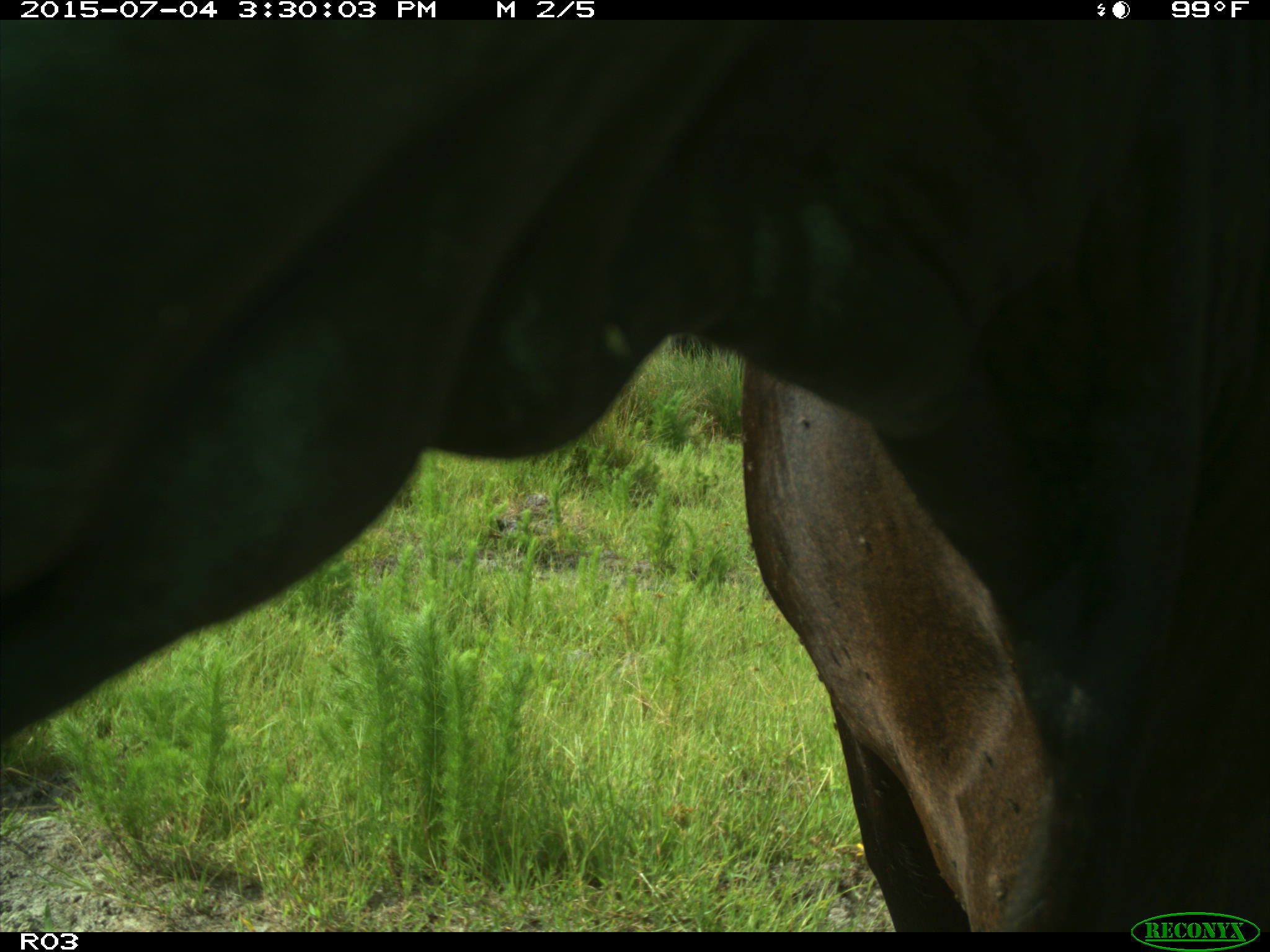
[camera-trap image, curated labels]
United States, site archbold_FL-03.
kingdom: Animalia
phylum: Chordata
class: Mammalia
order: Artiodactyla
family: Bovidae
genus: Bos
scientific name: Bos taurus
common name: domestic cow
Bos taurus (domestic cow).